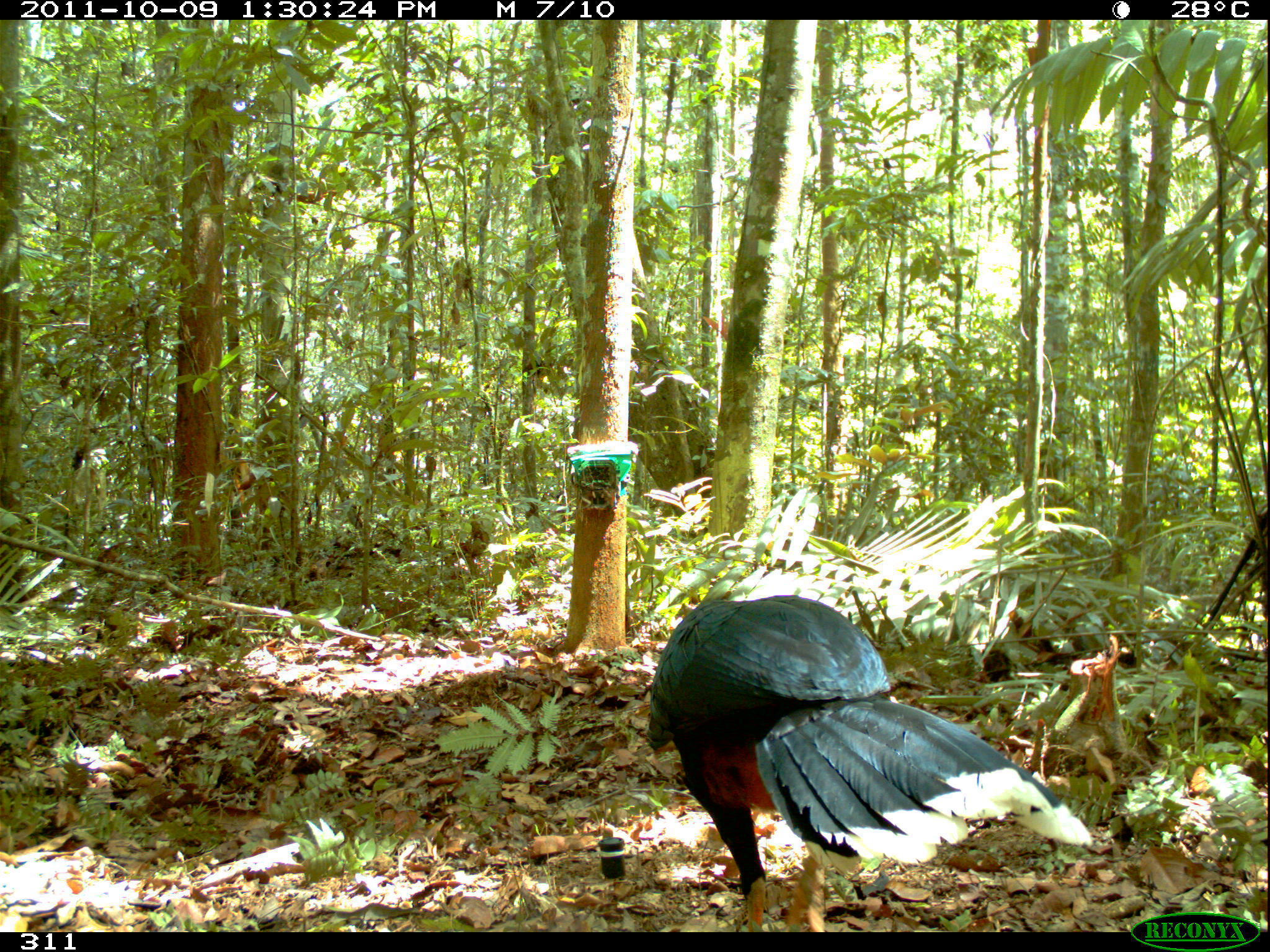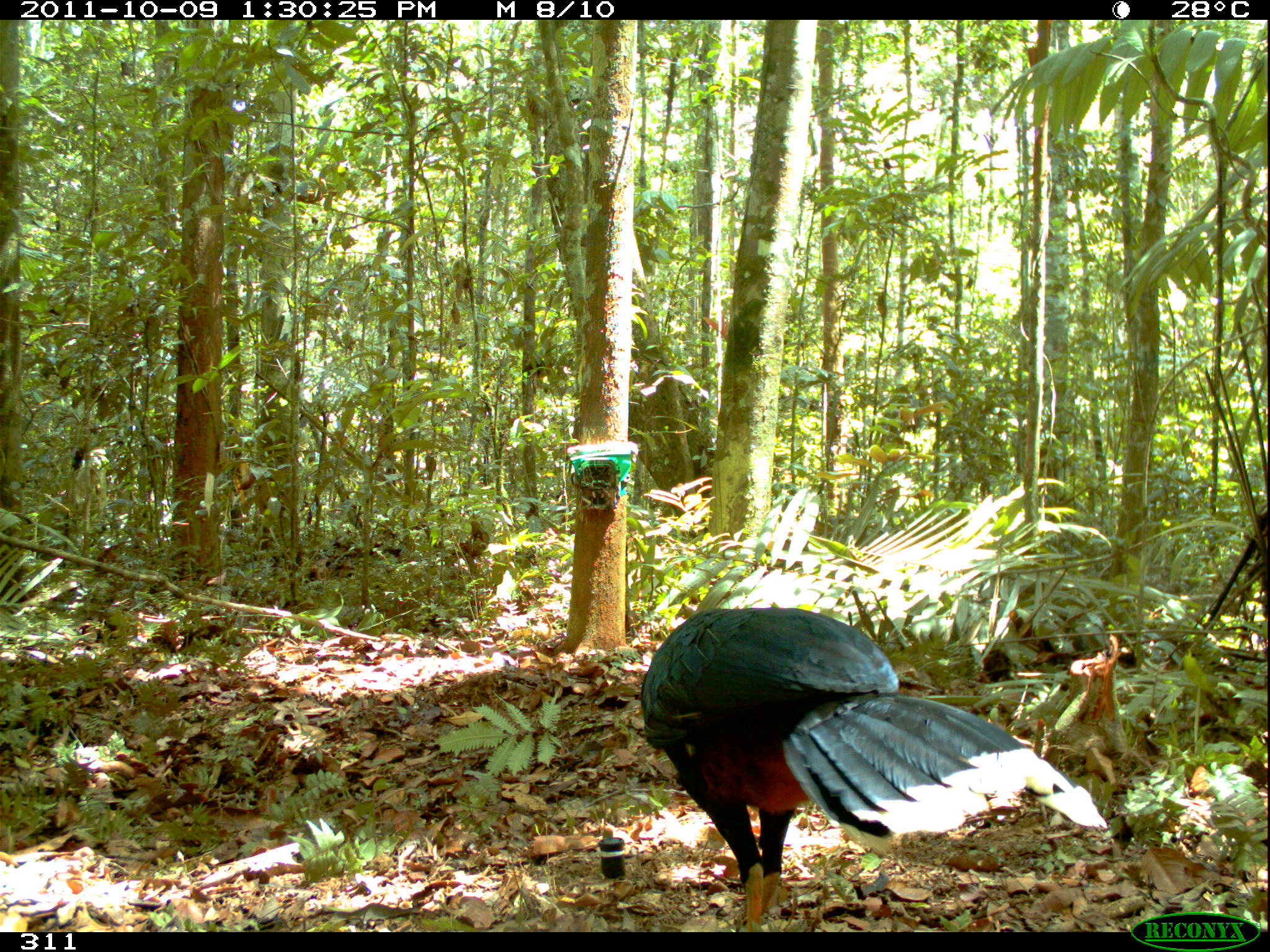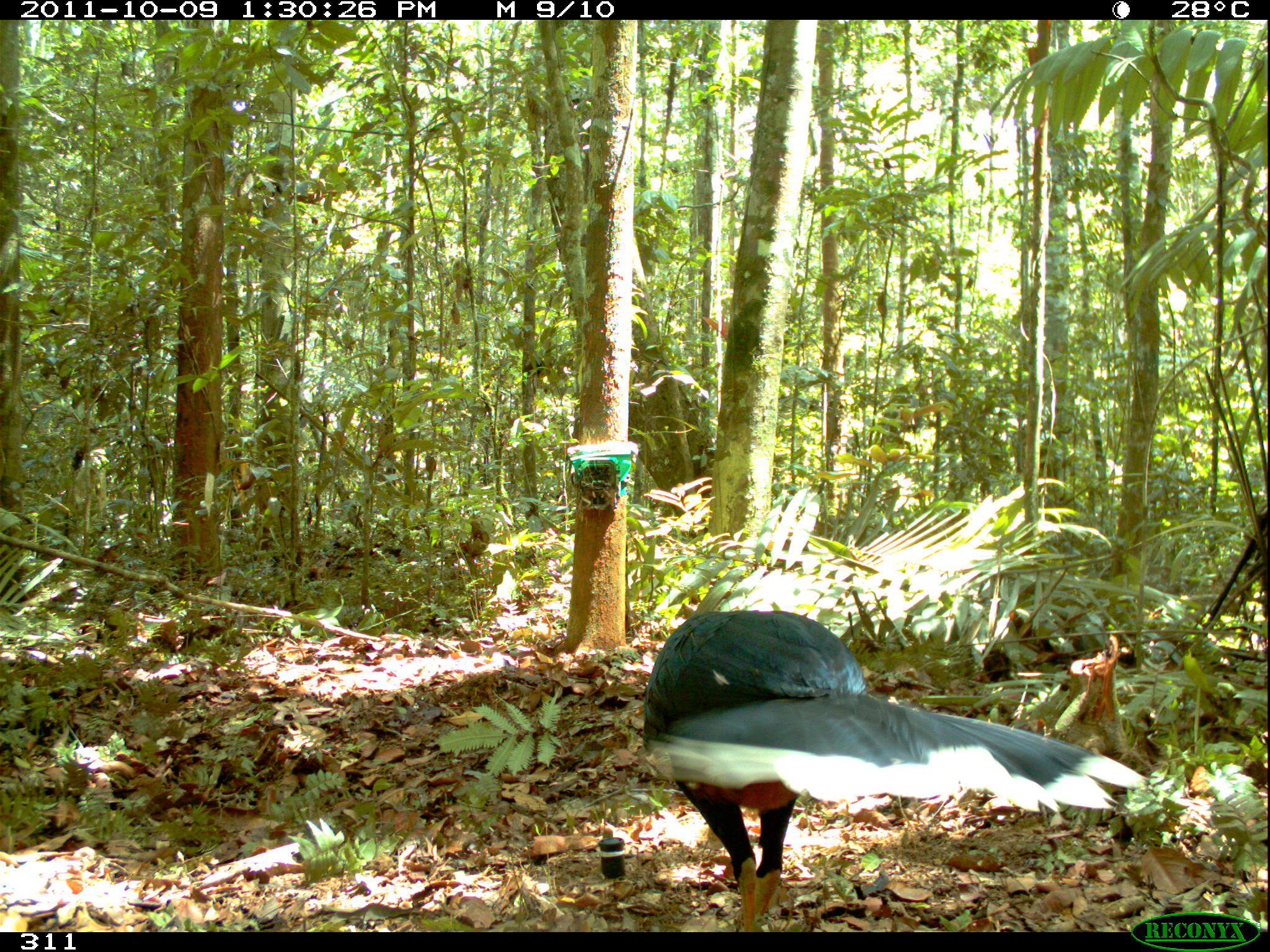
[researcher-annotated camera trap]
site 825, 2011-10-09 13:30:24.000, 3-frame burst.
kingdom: Animalia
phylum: Chordata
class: Aves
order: Galliformes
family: Cracidae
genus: Mitu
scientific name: Mitu tuberosum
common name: razor-billed curassow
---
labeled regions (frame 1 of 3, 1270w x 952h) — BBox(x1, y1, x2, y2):
mitu tuberosum: BBox(645, 592, 1092, 932)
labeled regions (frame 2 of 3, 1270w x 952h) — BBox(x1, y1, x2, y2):
mitu tuberosum: BBox(638, 605, 1107, 932)